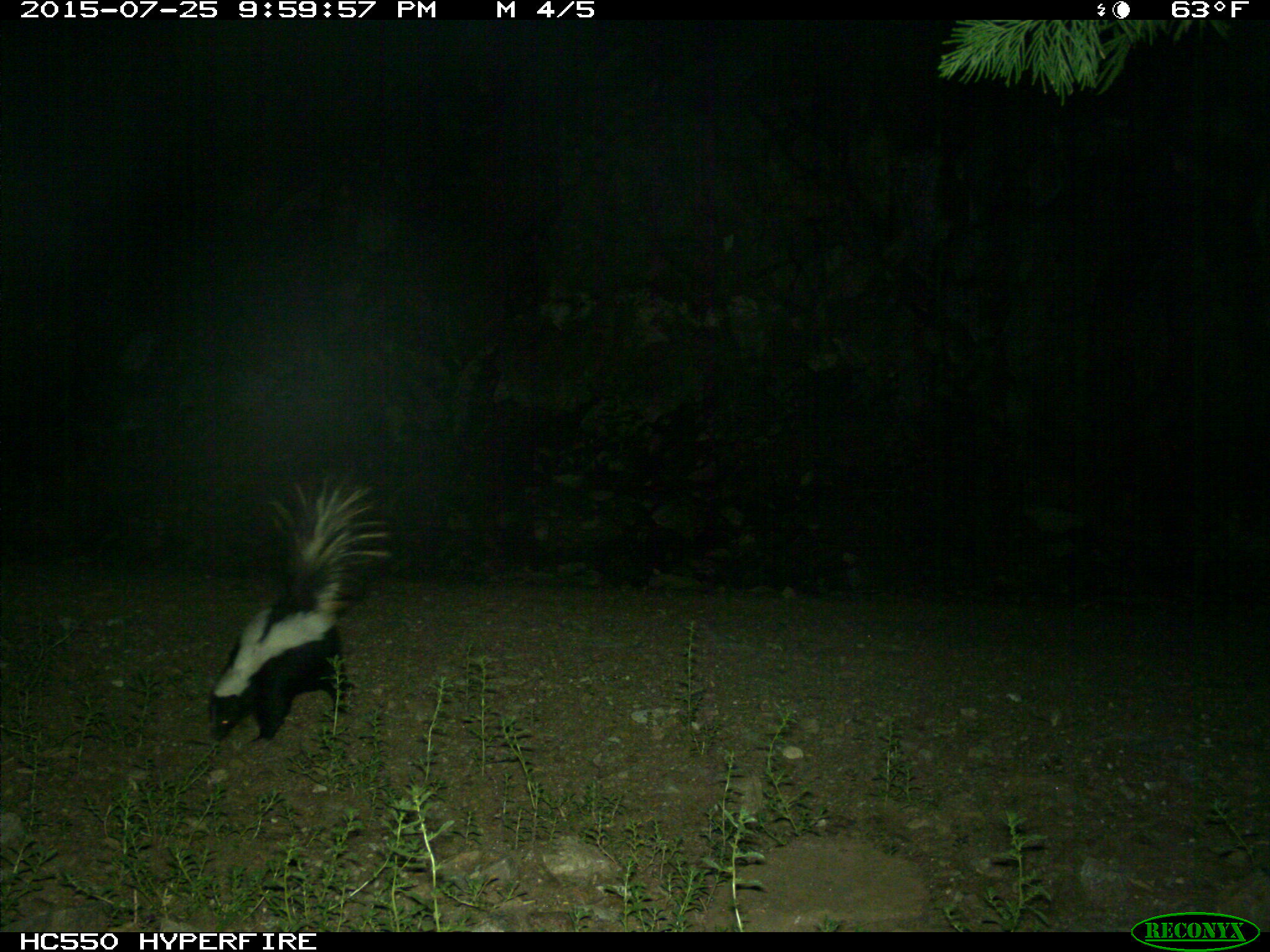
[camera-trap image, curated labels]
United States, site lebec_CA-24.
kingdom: Animalia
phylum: Chordata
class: Mammalia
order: Carnivora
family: Mephitidae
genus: Mephitis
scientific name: Mephitis mephitis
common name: striped skunk